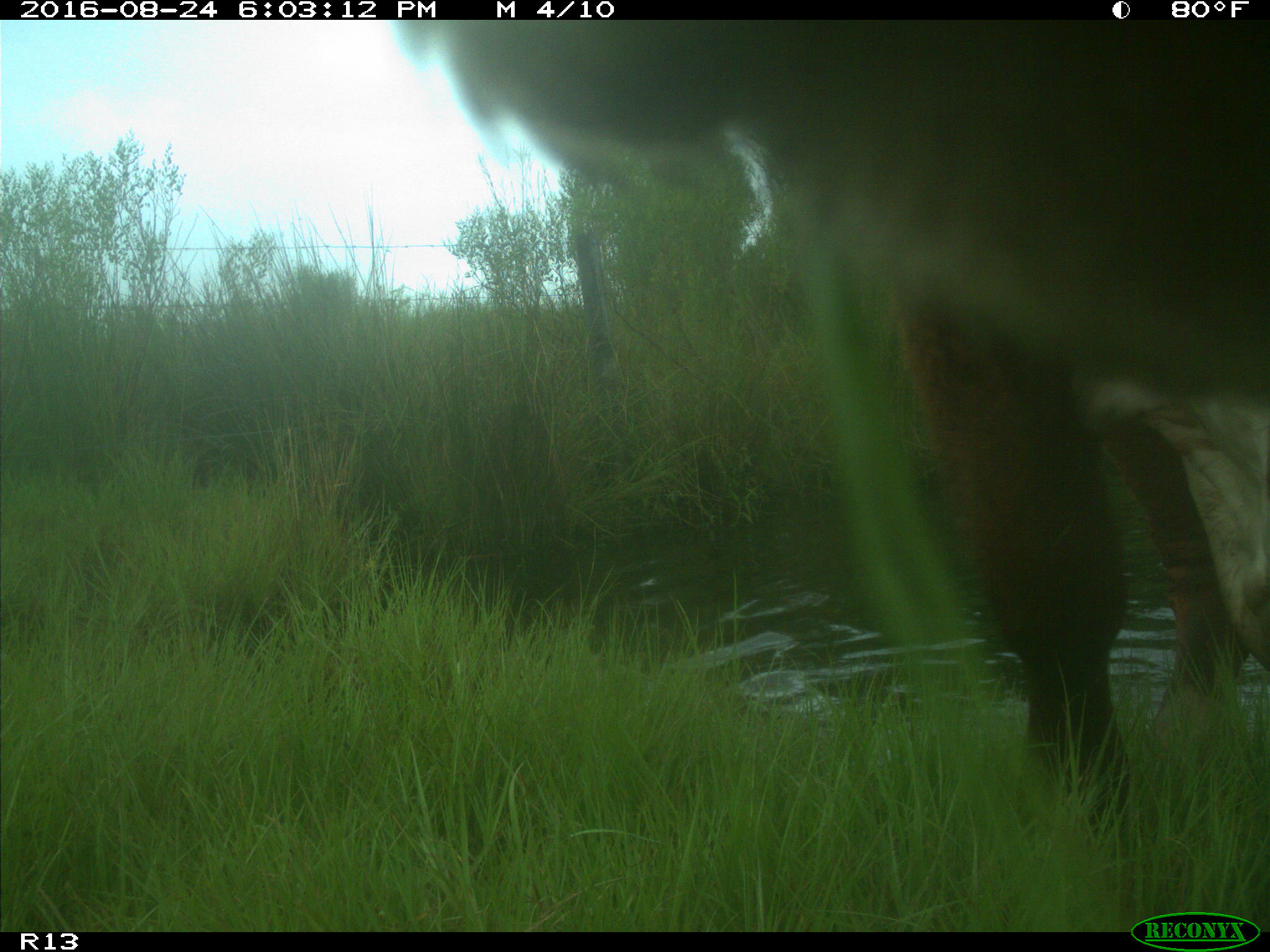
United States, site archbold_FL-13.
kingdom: Animalia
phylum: Chordata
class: Mammalia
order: Artiodactyla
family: Bovidae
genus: Bos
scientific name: Bos taurus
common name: domestic cow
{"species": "Bos taurus (domestic cow)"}